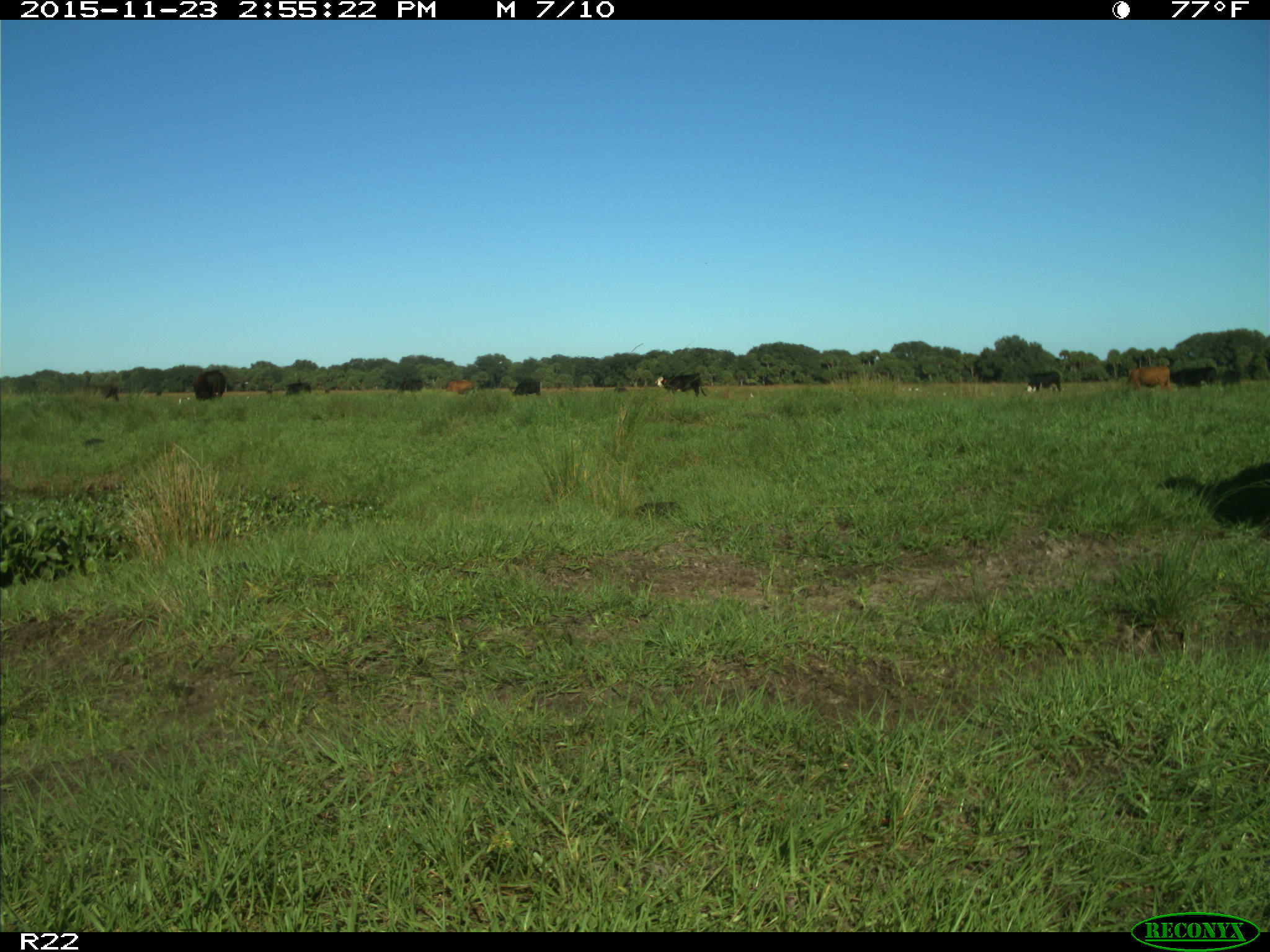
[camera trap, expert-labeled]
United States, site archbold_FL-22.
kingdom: Animalia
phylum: Chordata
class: Mammalia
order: Artiodactyla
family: Bovidae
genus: Bos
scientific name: Bos taurus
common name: domestic cow